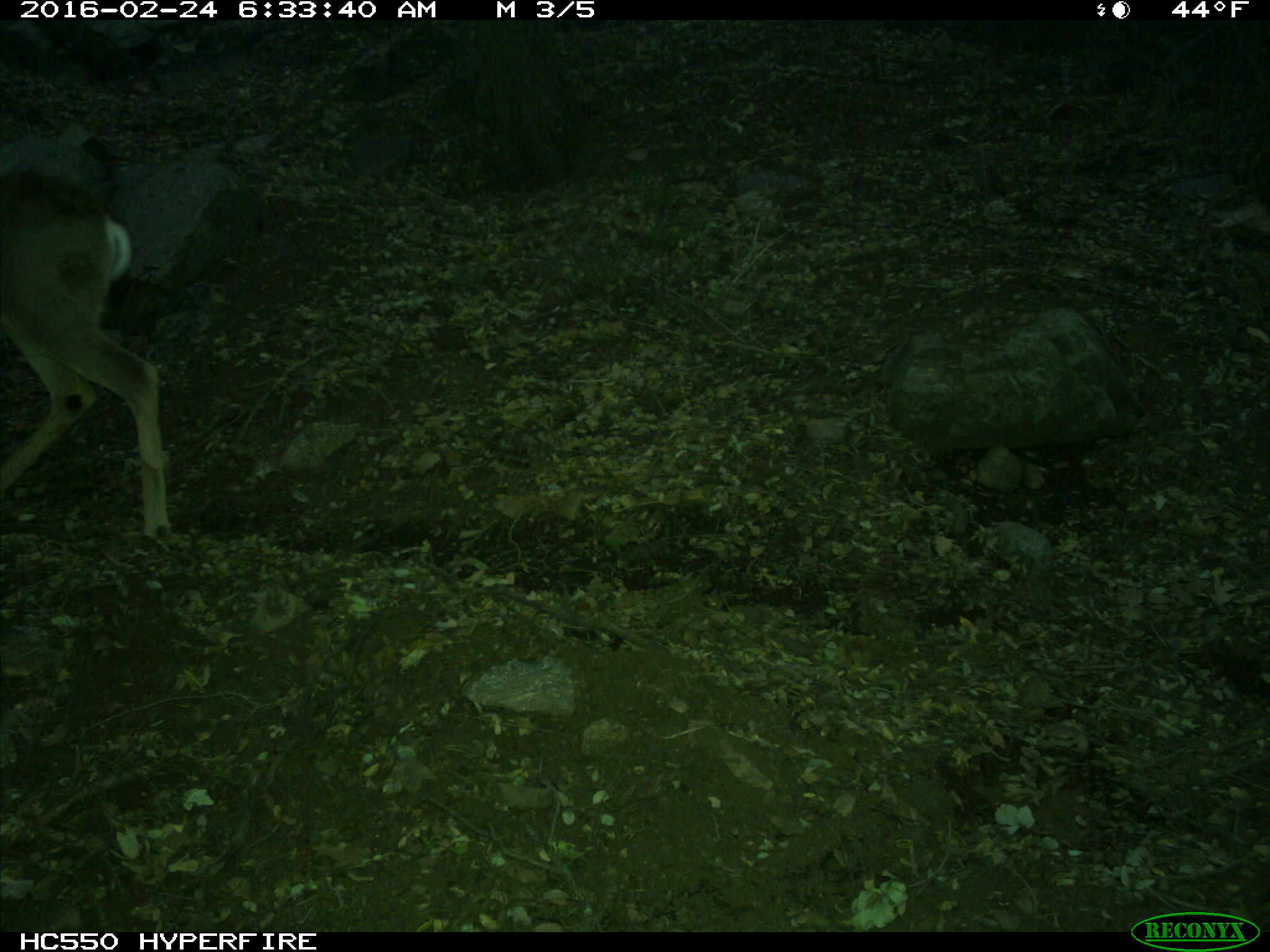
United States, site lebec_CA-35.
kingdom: Animalia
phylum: Chordata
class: Mammalia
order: Artiodactyla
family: Cervidae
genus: Odocoileus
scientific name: Odocoileus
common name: deer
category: unidentified deer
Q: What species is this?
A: Unidentified deer (deer) (Odocoileus).